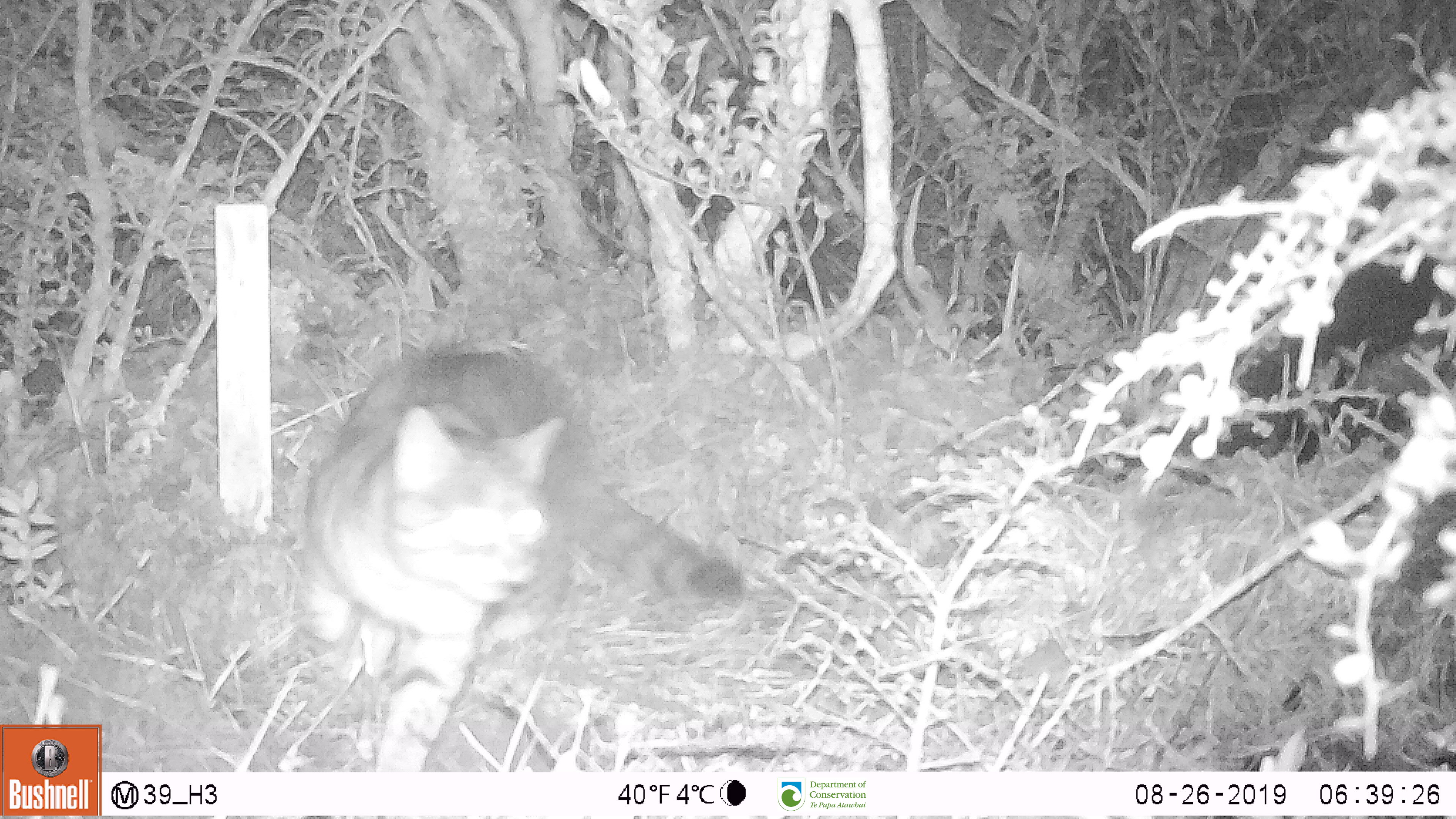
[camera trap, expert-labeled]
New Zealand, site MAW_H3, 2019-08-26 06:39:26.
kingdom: Animalia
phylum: Chordata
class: Mammalia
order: Carnivora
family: Felidae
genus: Felis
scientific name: Felis catus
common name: domestic cat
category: cat